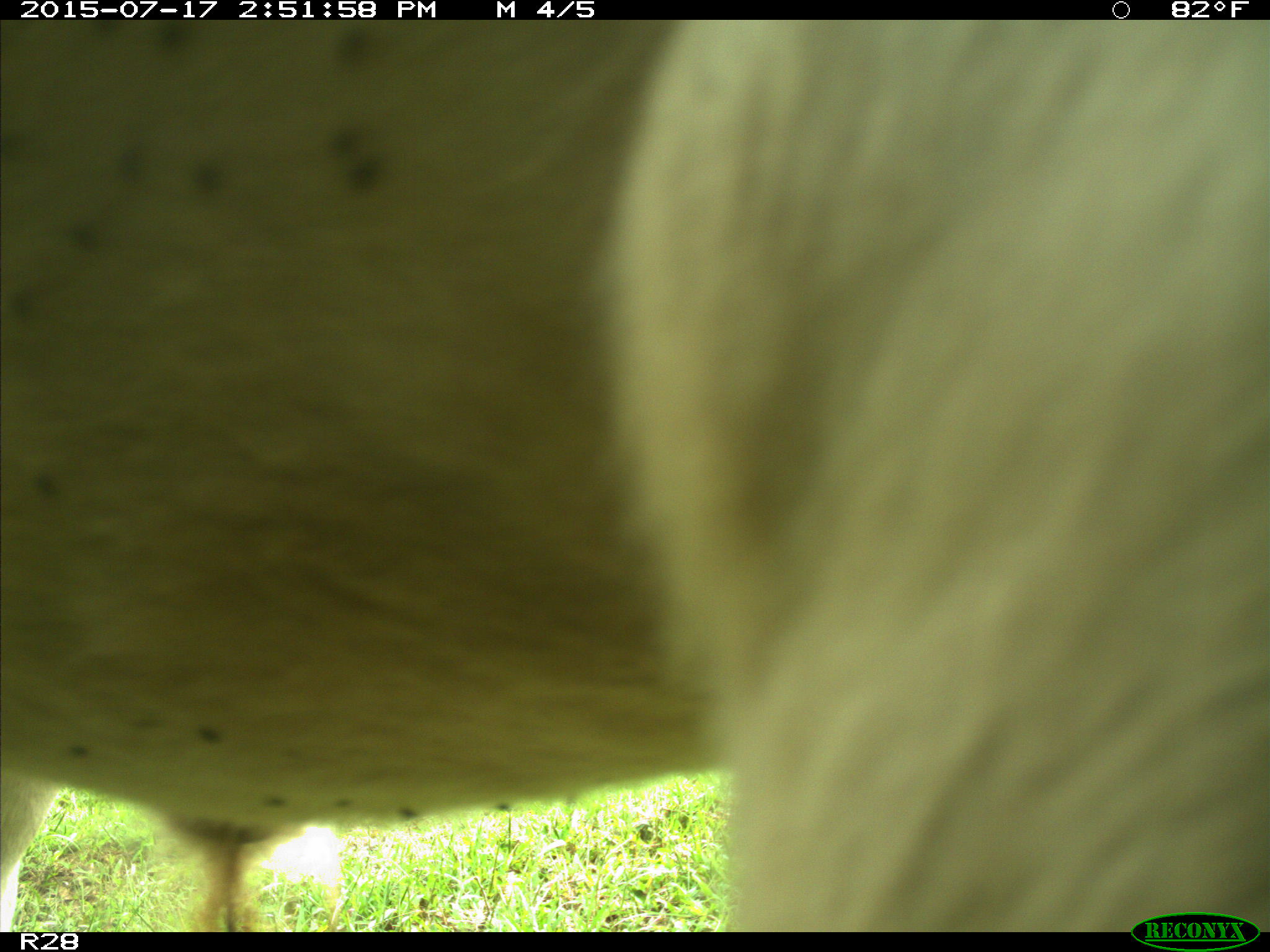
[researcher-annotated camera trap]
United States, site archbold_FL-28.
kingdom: Animalia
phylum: Chordata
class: Mammalia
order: Artiodactyla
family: Bovidae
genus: Bos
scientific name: Bos taurus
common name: domestic cow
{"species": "Bos taurus (domestic cow)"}